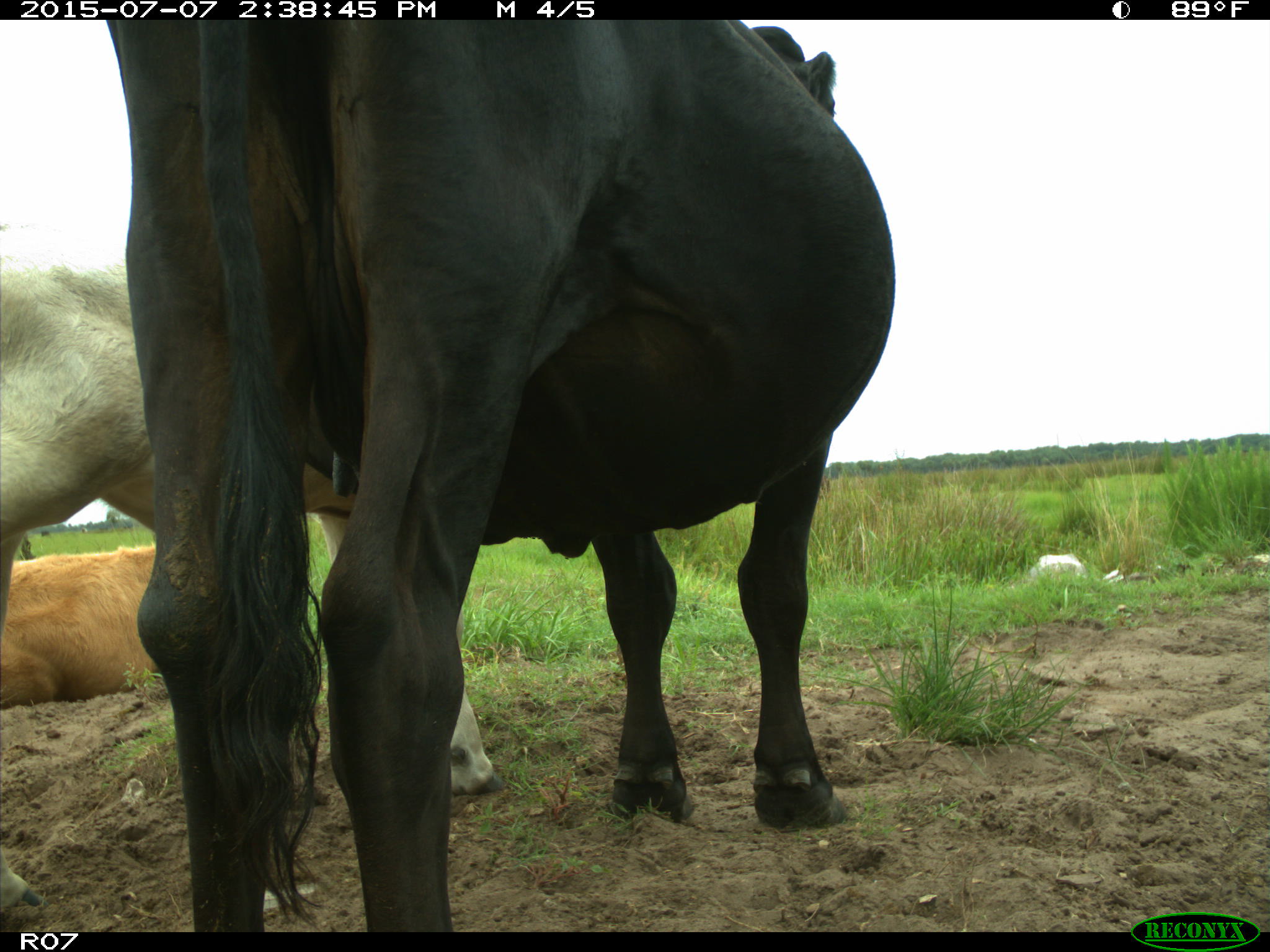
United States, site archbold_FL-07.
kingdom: Animalia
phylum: Chordata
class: Mammalia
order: Artiodactyla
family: Bovidae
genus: Bos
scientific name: Bos taurus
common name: domestic cow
Bos taurus (domestic cow).